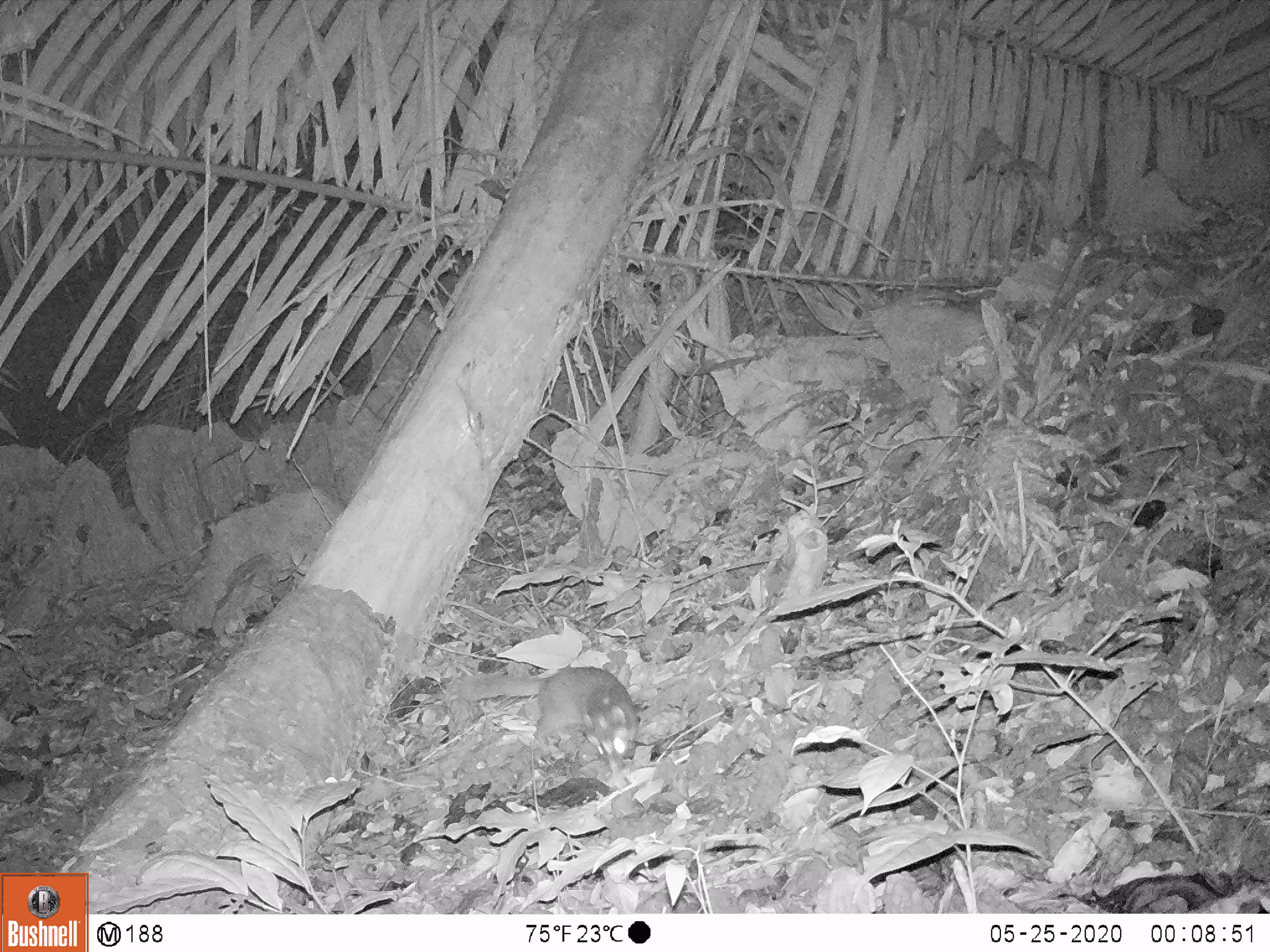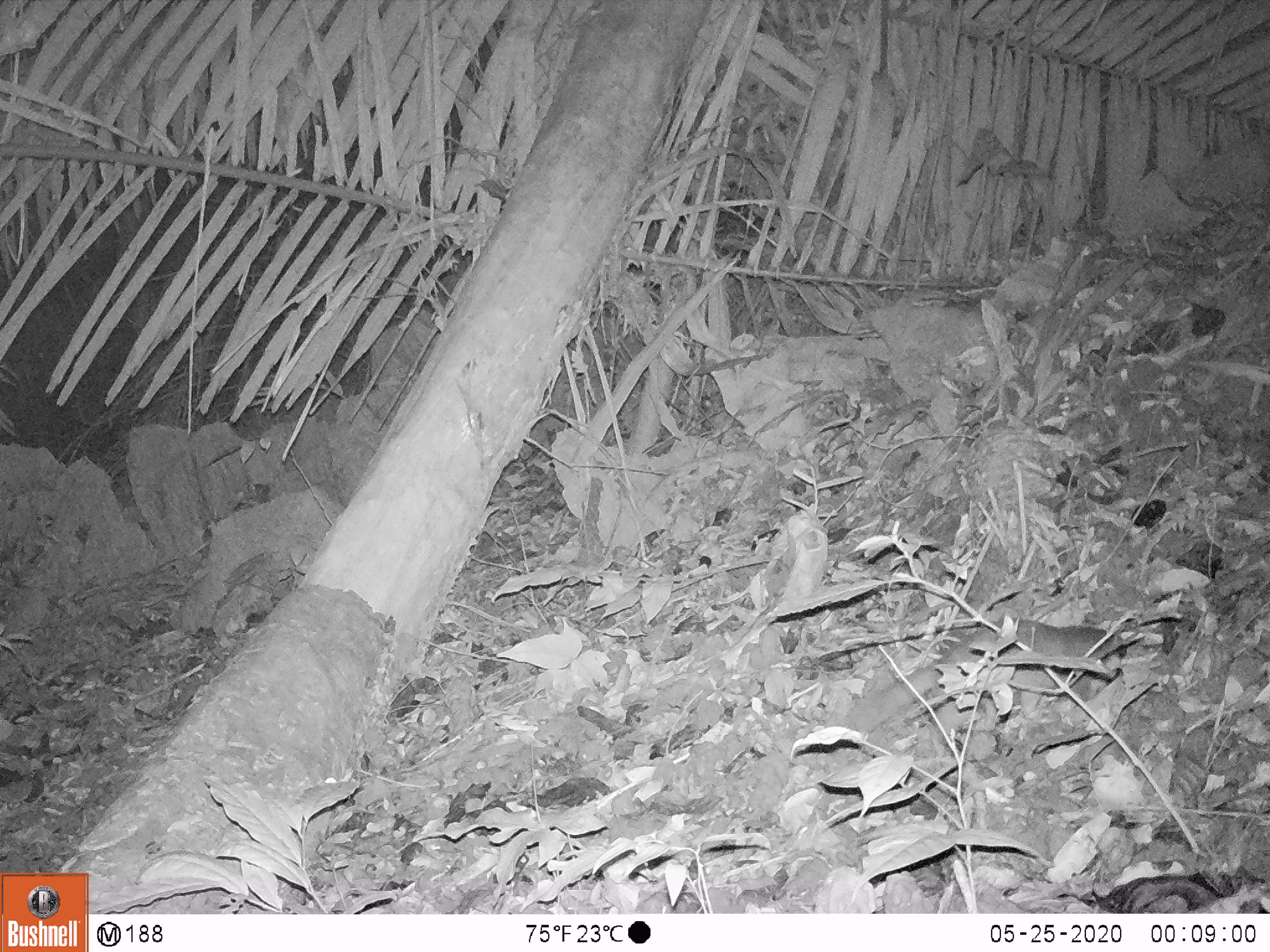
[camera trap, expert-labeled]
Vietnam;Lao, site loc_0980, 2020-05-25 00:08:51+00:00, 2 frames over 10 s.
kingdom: Animalia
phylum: Chordata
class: Mammalia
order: Carnivora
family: Mustelidae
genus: Melogale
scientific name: Melogale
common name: ferret badger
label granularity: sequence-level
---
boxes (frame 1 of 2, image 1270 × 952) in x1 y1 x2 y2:
ferret badger: 453 665 639 787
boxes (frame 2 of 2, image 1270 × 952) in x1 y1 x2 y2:
ferret badger: 848 616 1128 733